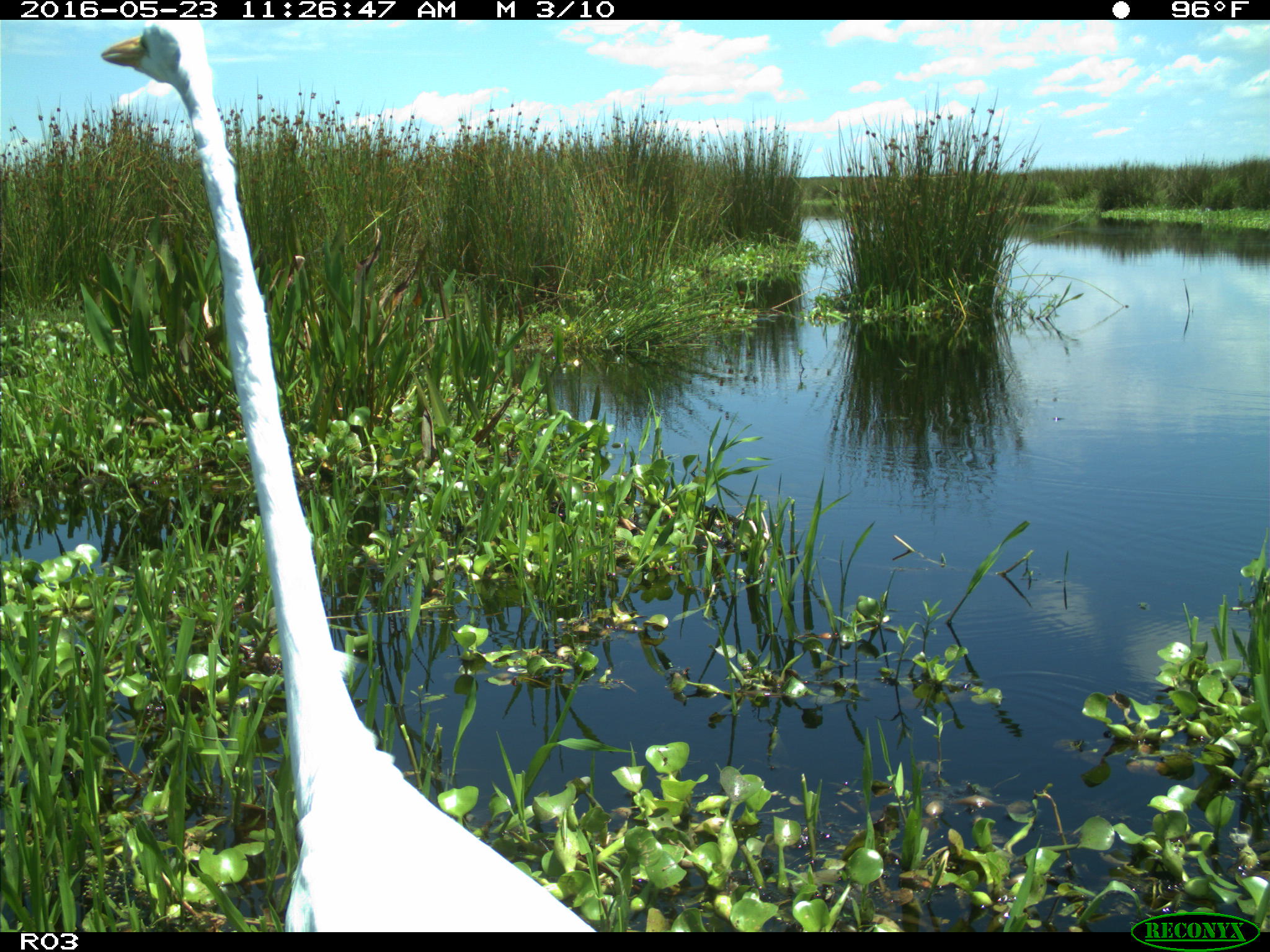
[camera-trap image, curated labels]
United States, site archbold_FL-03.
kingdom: Animalia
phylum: Chordata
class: Aves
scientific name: Aves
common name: birds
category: unidentified bird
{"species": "unidentified bird (birds) (Aves)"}